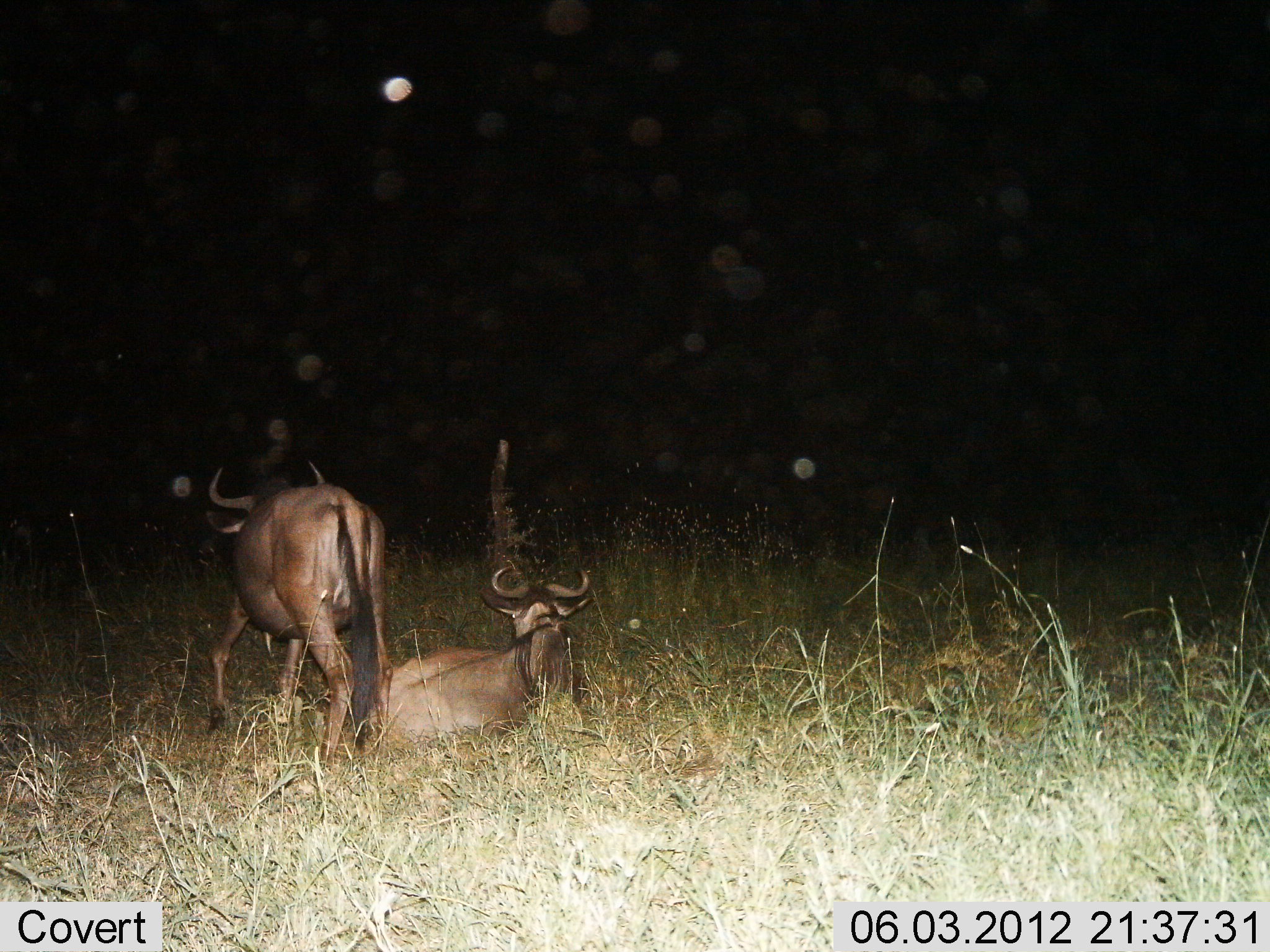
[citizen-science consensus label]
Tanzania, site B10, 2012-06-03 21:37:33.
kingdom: Animalia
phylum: Chordata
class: Mammalia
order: Artiodactyla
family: Bovidae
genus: Connochaetes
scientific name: Connochaetes taurinus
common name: blue wildebeest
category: wildebeest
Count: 2.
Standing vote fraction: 50%.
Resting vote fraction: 100%.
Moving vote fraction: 20%.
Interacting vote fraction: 0%.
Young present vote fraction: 0%.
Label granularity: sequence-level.